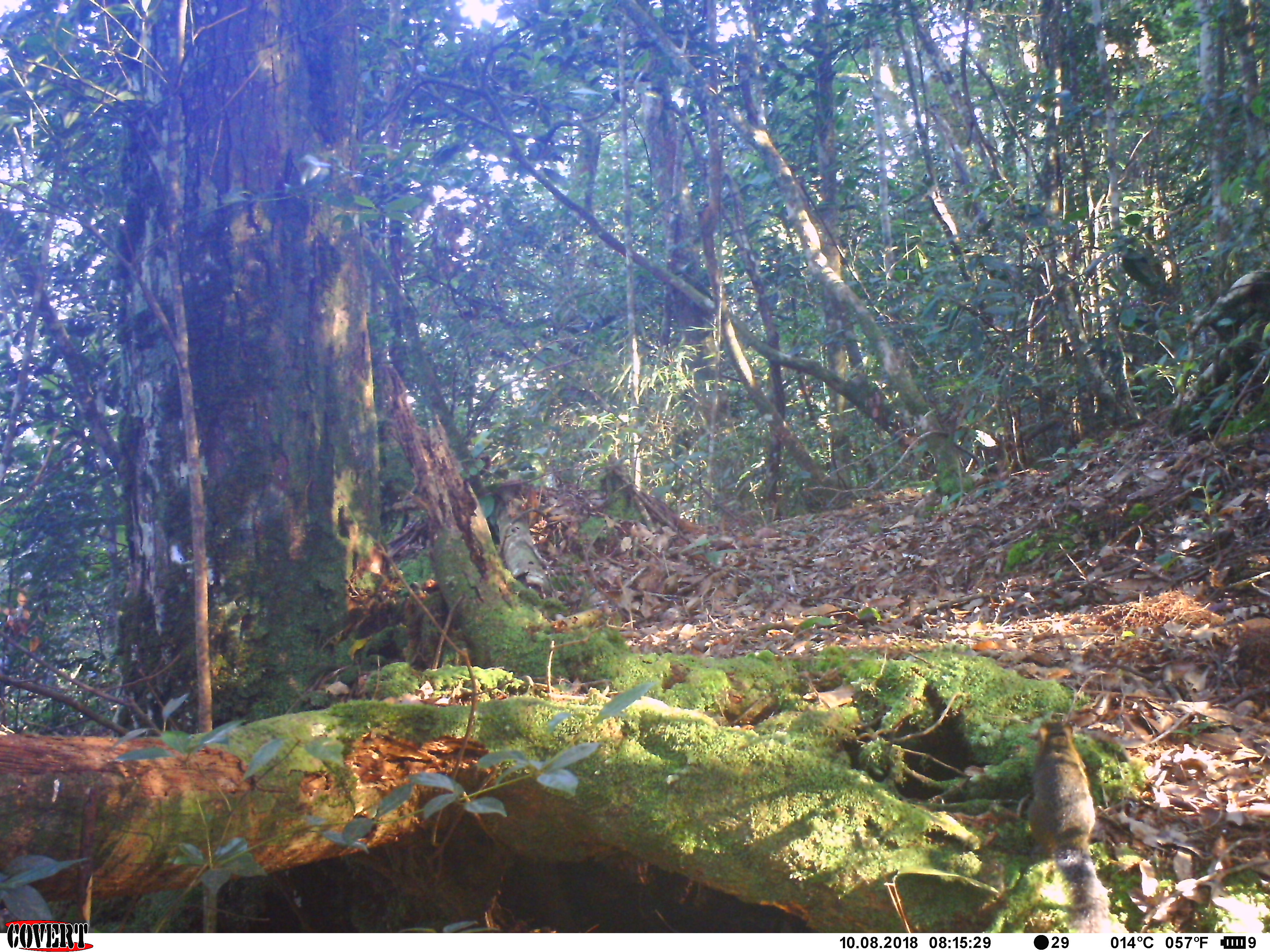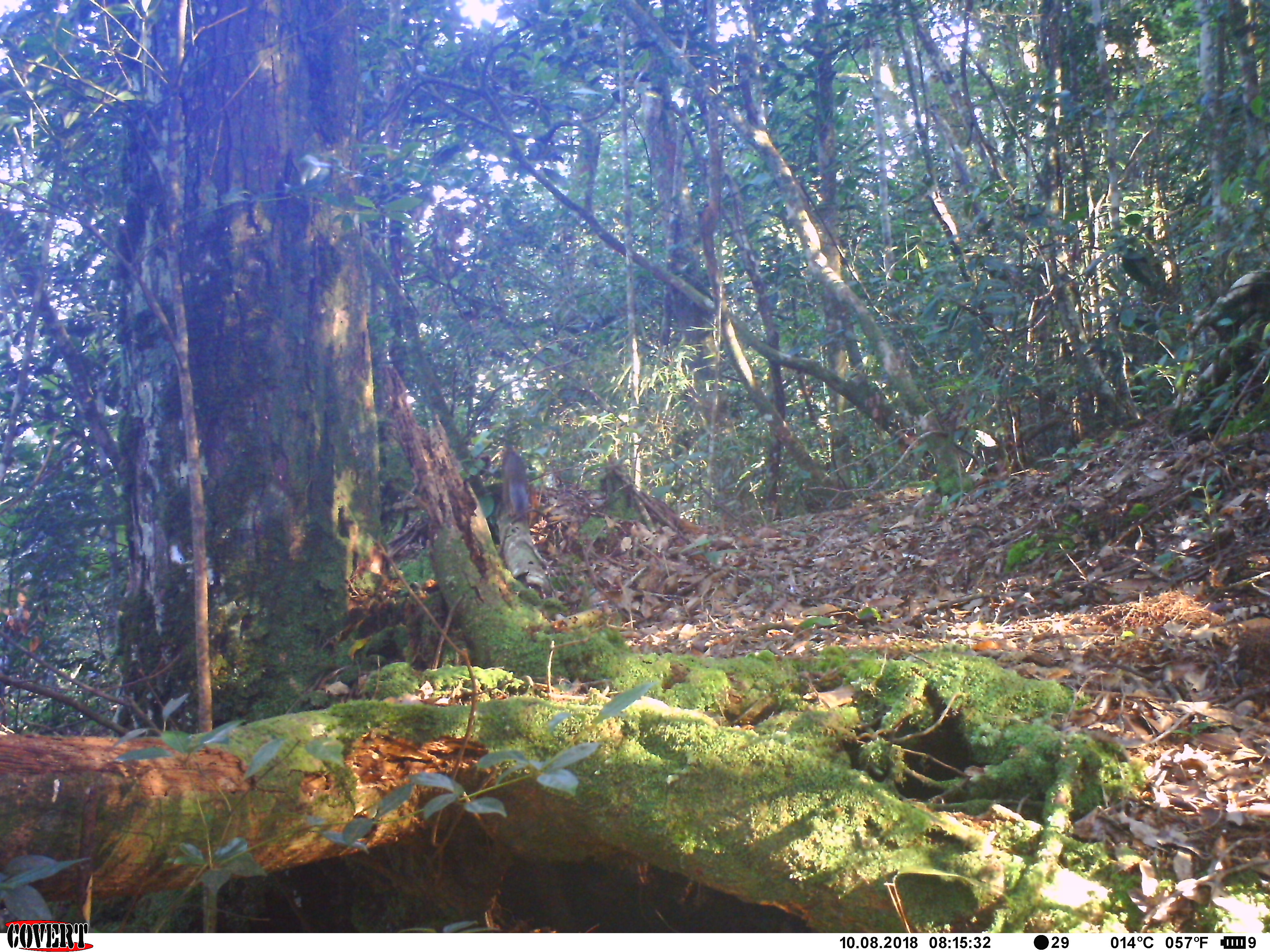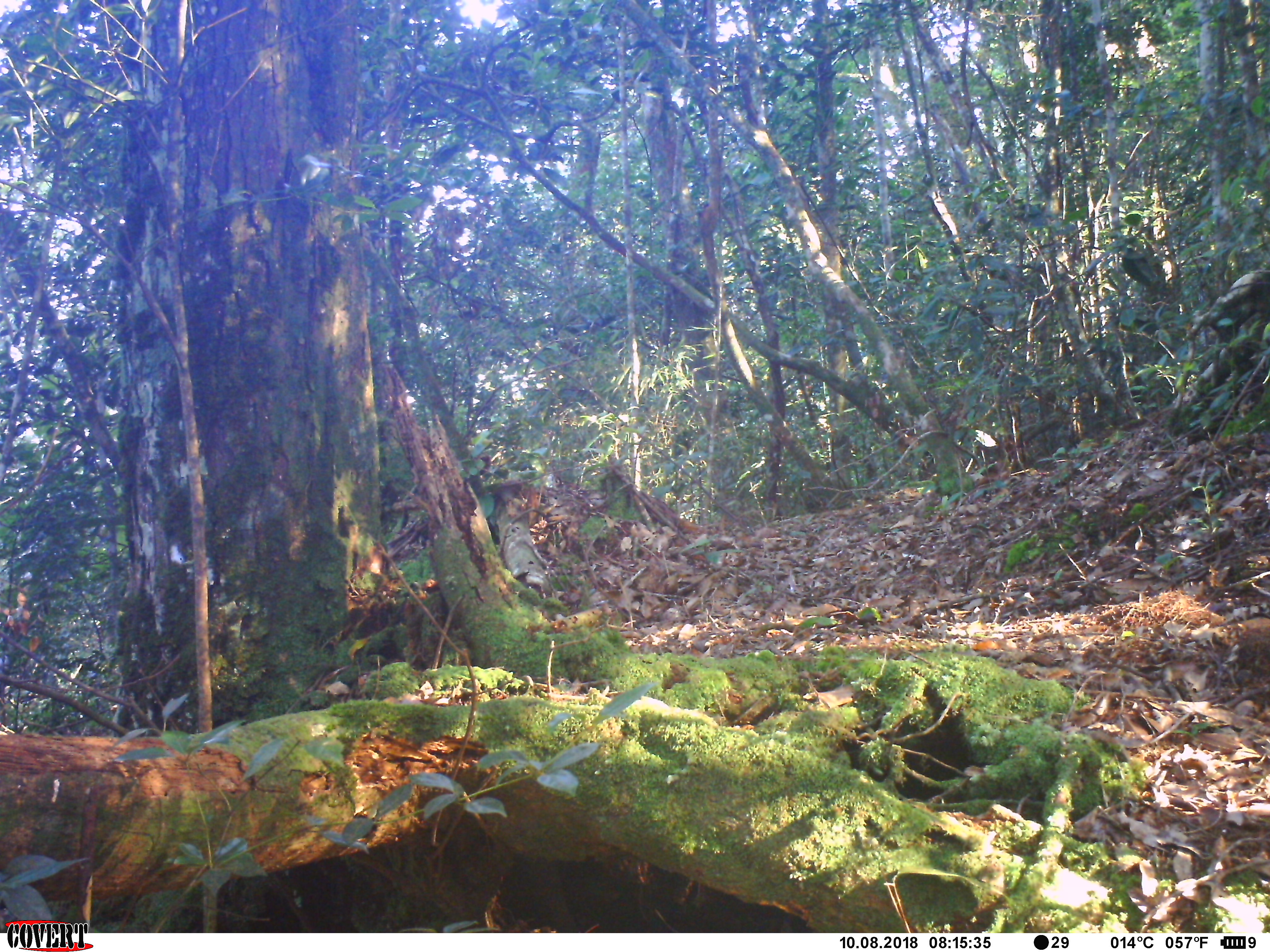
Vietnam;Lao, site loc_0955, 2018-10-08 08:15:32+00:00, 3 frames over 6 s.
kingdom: Animalia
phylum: Chordata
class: Mammalia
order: Rodentia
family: Sciuridae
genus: Dremomys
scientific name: Dremomys rufigenis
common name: red-cheeked squirrel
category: red cheeked squirrel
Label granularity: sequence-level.